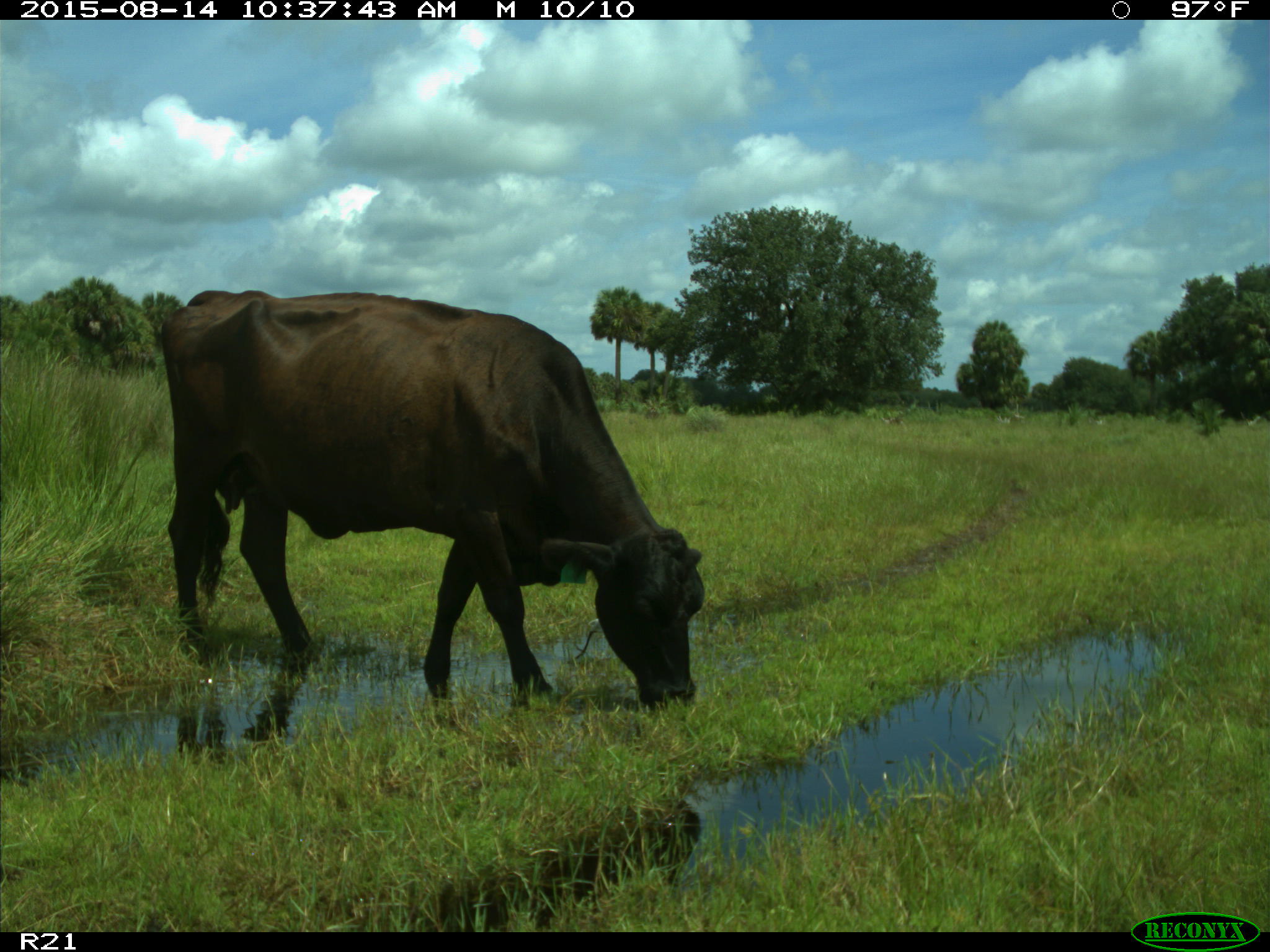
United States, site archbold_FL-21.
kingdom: Animalia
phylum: Chordata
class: Mammalia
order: Artiodactyla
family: Bovidae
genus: Bos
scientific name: Bos taurus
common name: domestic cow